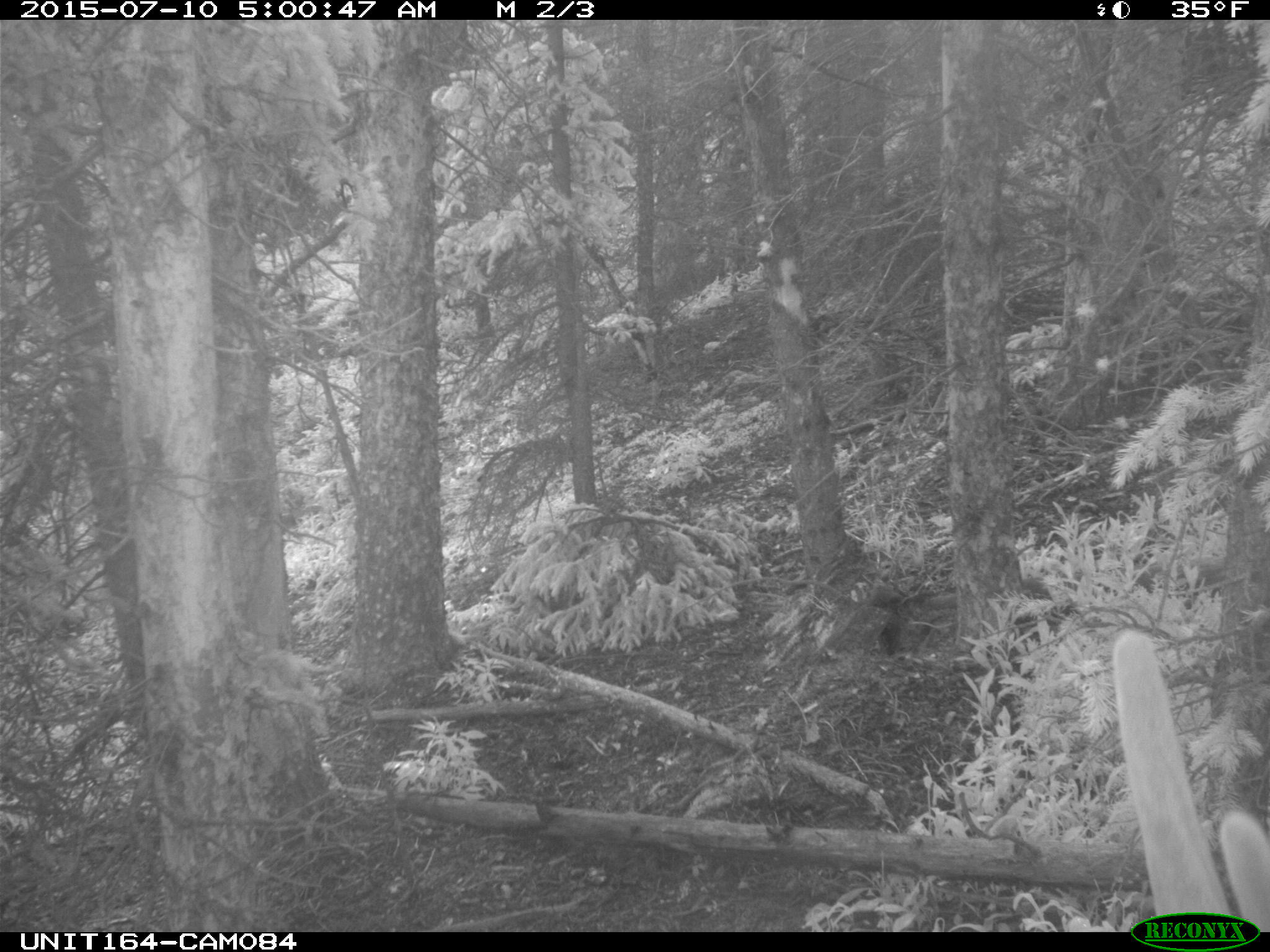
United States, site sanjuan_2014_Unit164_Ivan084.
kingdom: Animalia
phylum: Chordata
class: Mammalia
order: Artiodactyla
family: Cervidae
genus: Cervus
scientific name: Cervus elaphus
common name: red deer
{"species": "Cervus elaphus (red deer)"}